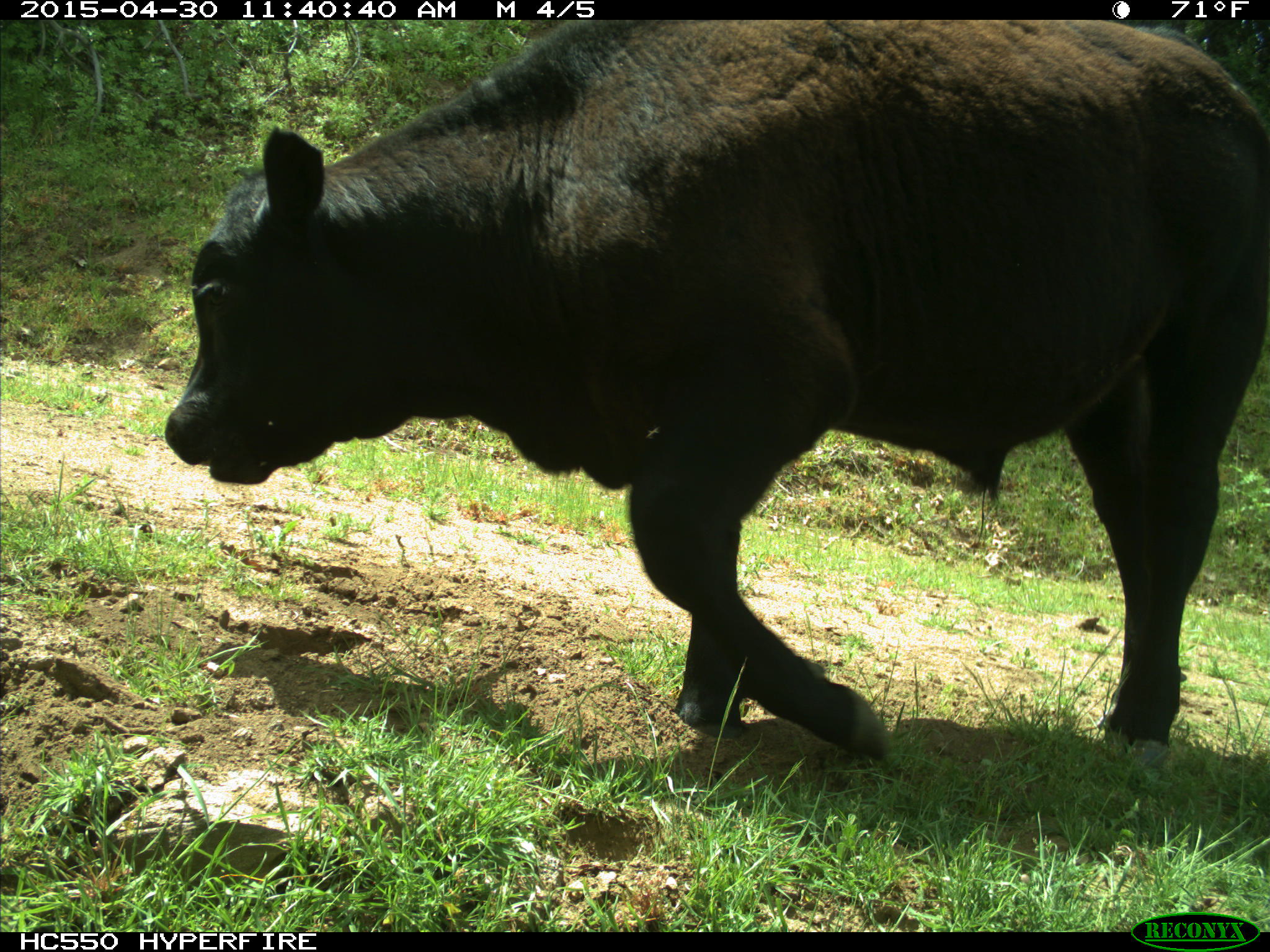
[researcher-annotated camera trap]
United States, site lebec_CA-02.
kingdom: Animalia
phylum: Chordata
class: Mammalia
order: Artiodactyla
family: Bovidae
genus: Bos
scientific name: Bos taurus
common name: domestic cow